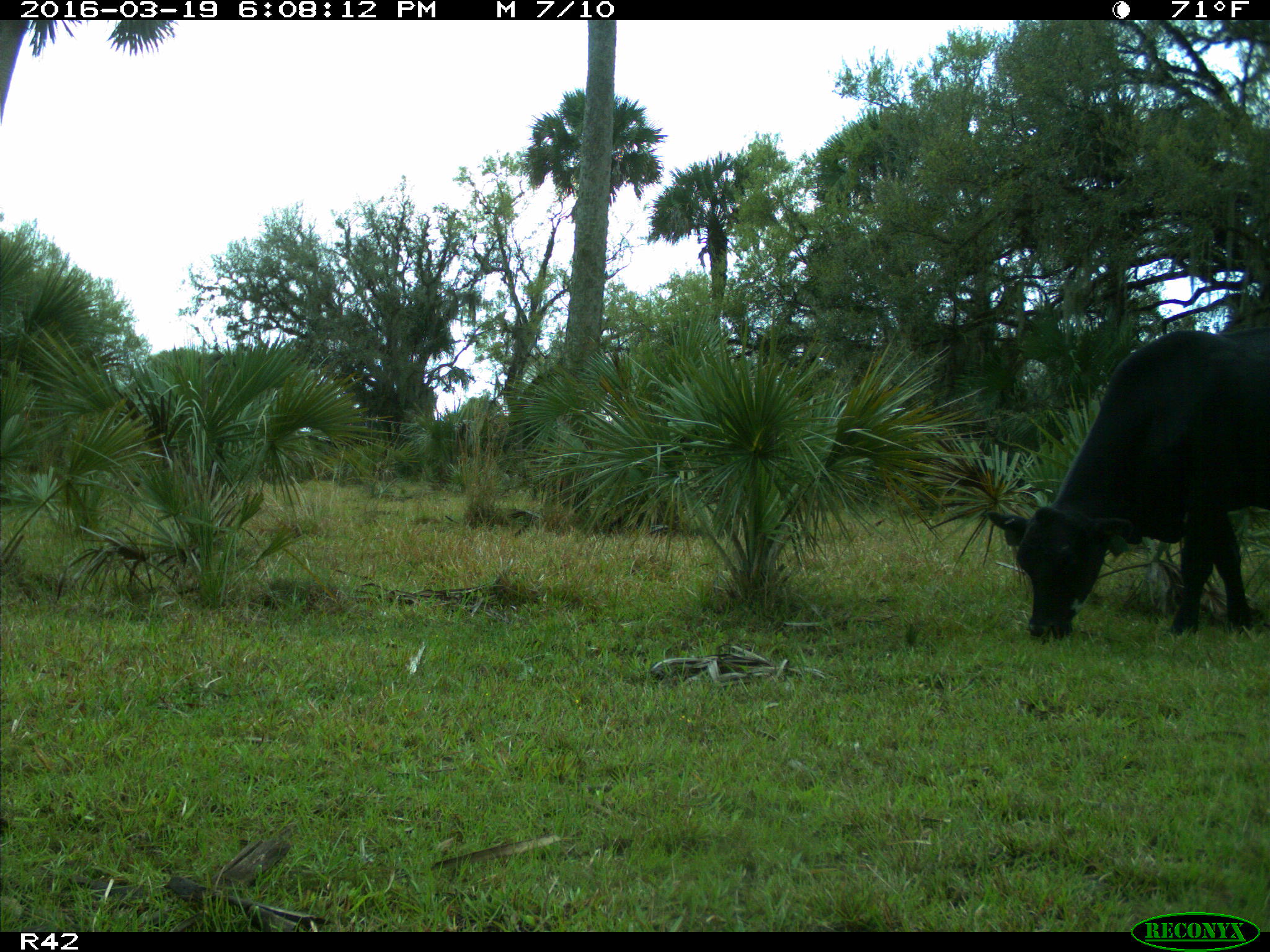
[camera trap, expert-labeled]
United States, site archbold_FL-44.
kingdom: Animalia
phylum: Chordata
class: Mammalia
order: Artiodactyla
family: Bovidae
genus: Bos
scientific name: Bos taurus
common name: domestic cow